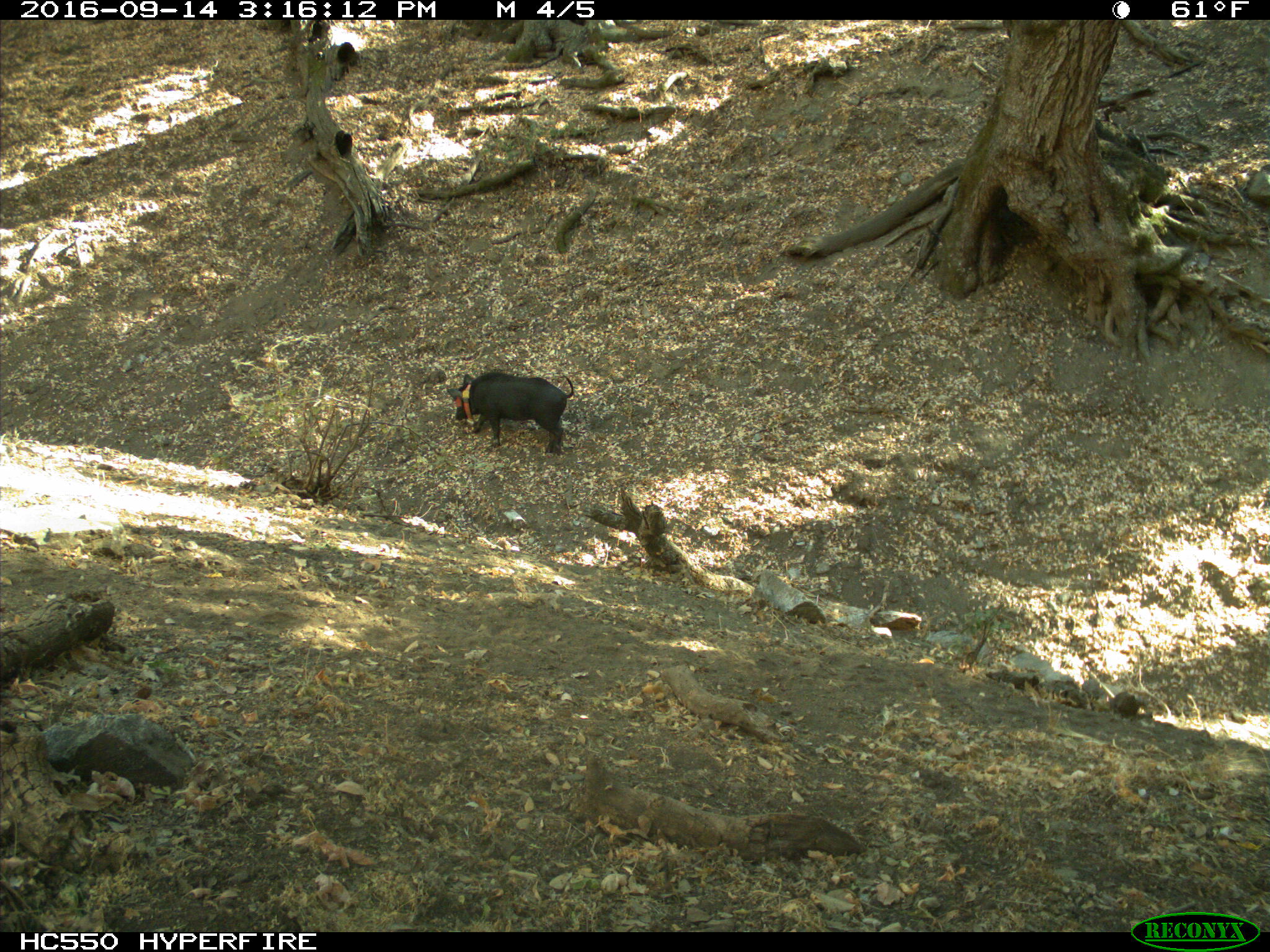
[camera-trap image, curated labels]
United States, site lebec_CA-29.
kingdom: Animalia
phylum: Chordata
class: Mammalia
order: Artiodactyla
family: Suidae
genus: Sus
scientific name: Sus scrofa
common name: wild boar